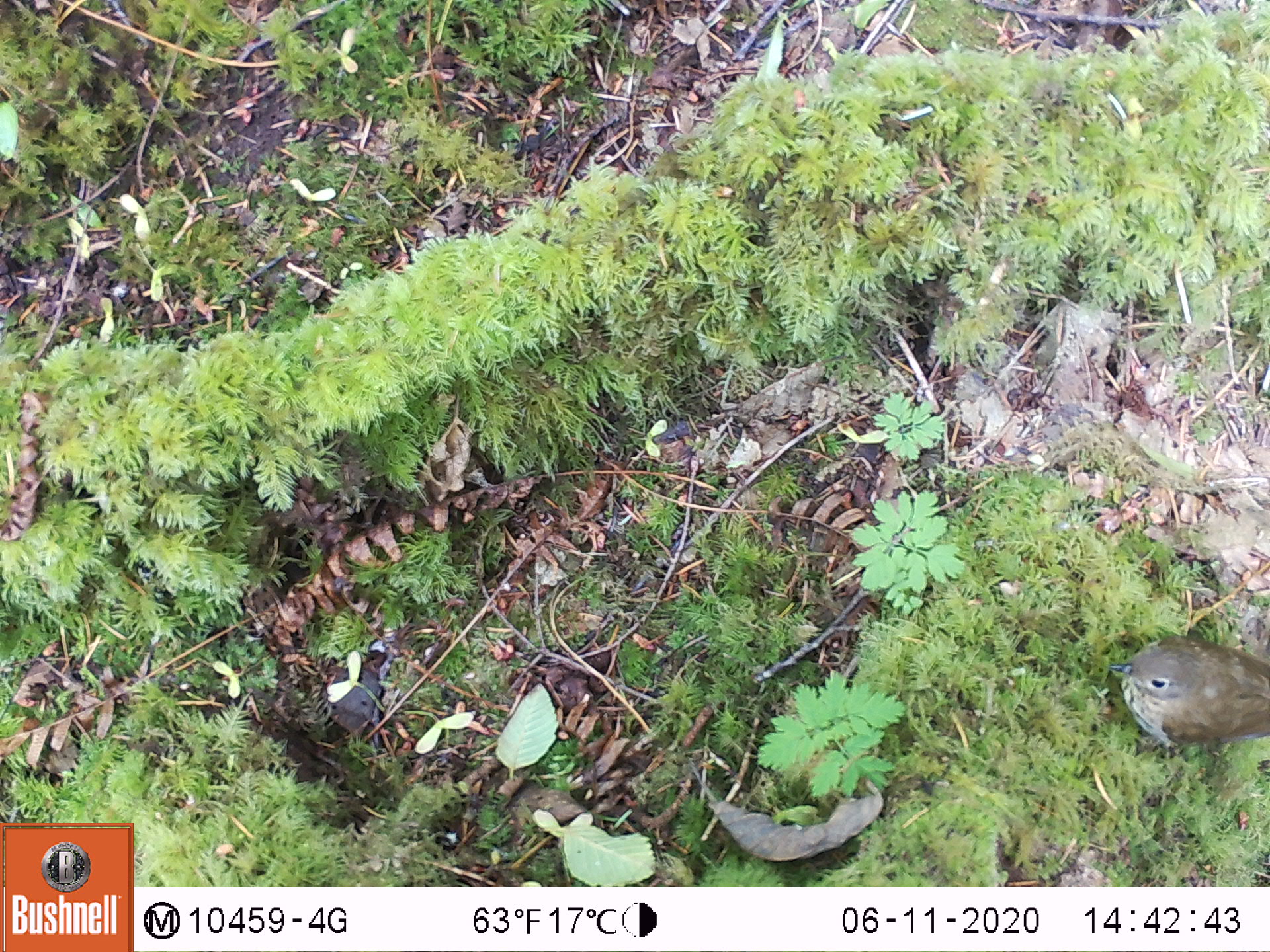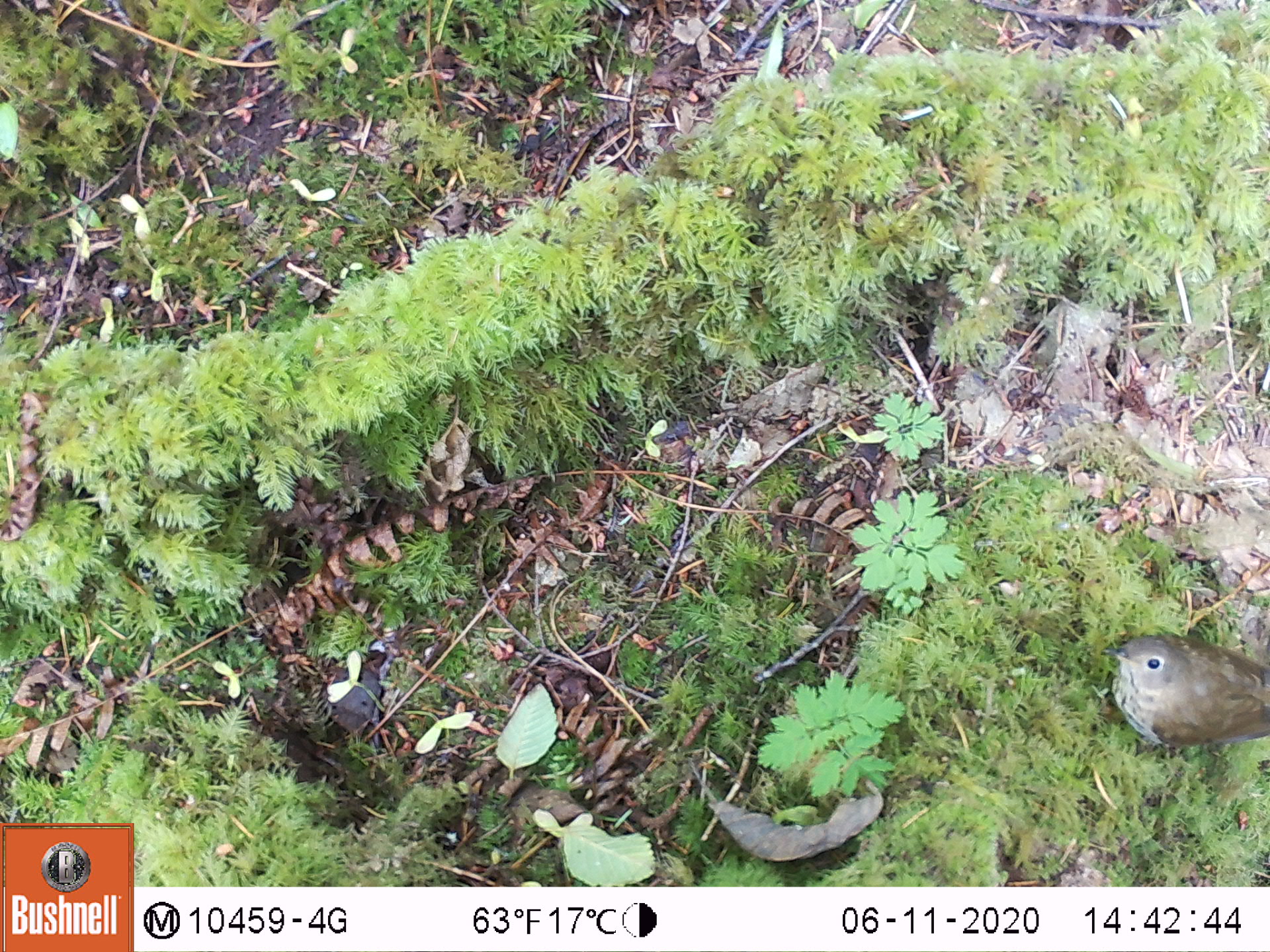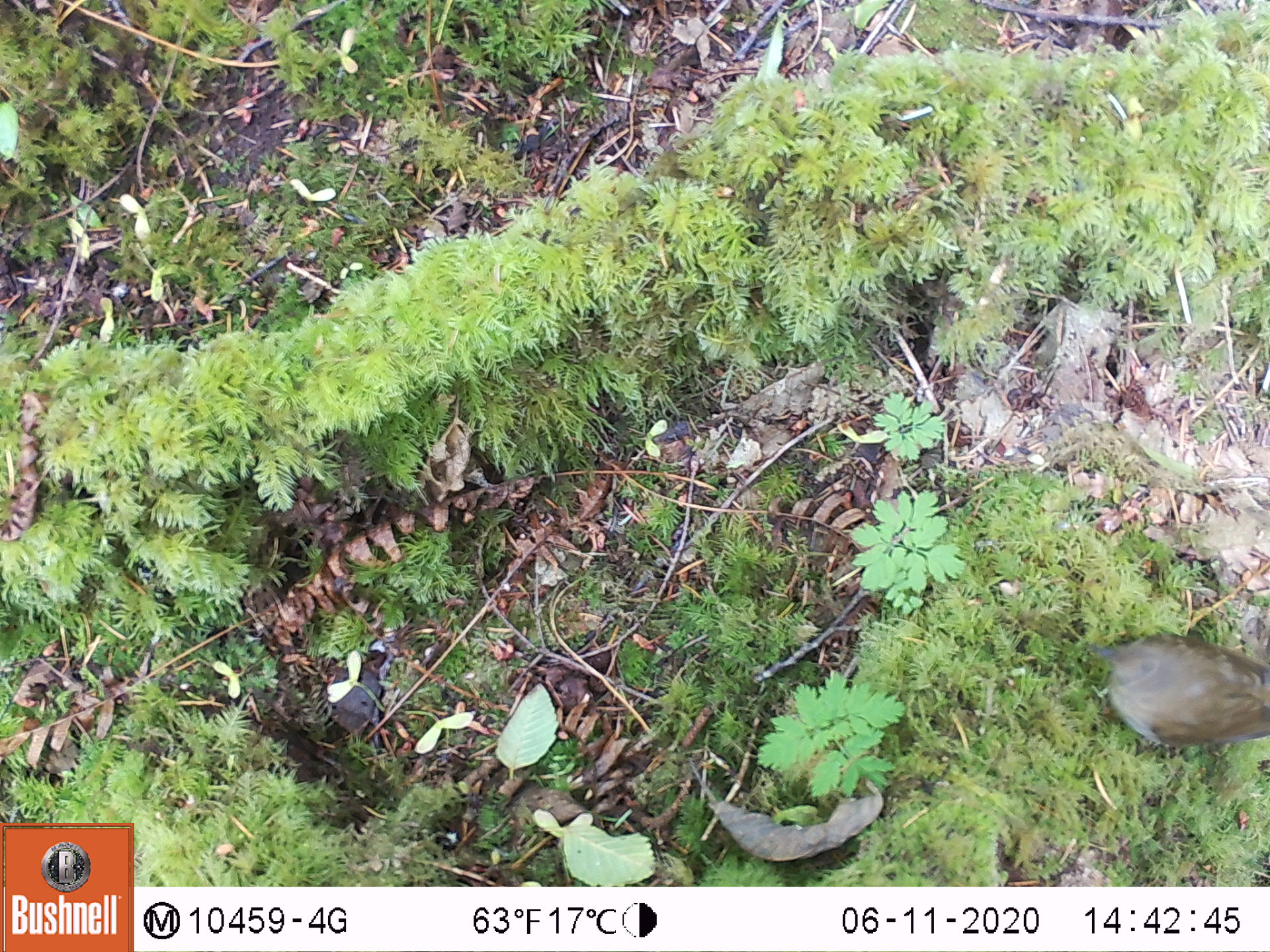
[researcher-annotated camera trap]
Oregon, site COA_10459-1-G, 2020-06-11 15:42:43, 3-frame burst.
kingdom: Animalia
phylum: Chordata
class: Aves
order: Passeriformes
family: Turdidae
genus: Catharus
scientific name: Catharus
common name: brown thrushes and nightingale-thrushes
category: catharus species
Catharus species (brown thrushes and nightingale-thrushes) (Catharus).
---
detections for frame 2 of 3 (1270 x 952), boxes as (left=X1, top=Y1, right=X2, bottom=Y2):
catharus species: (left=1107, top=633, right=1263, bottom=752)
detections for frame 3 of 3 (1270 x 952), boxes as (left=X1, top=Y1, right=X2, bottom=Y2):
catharus species: (left=1095, top=633, right=1263, bottom=751)